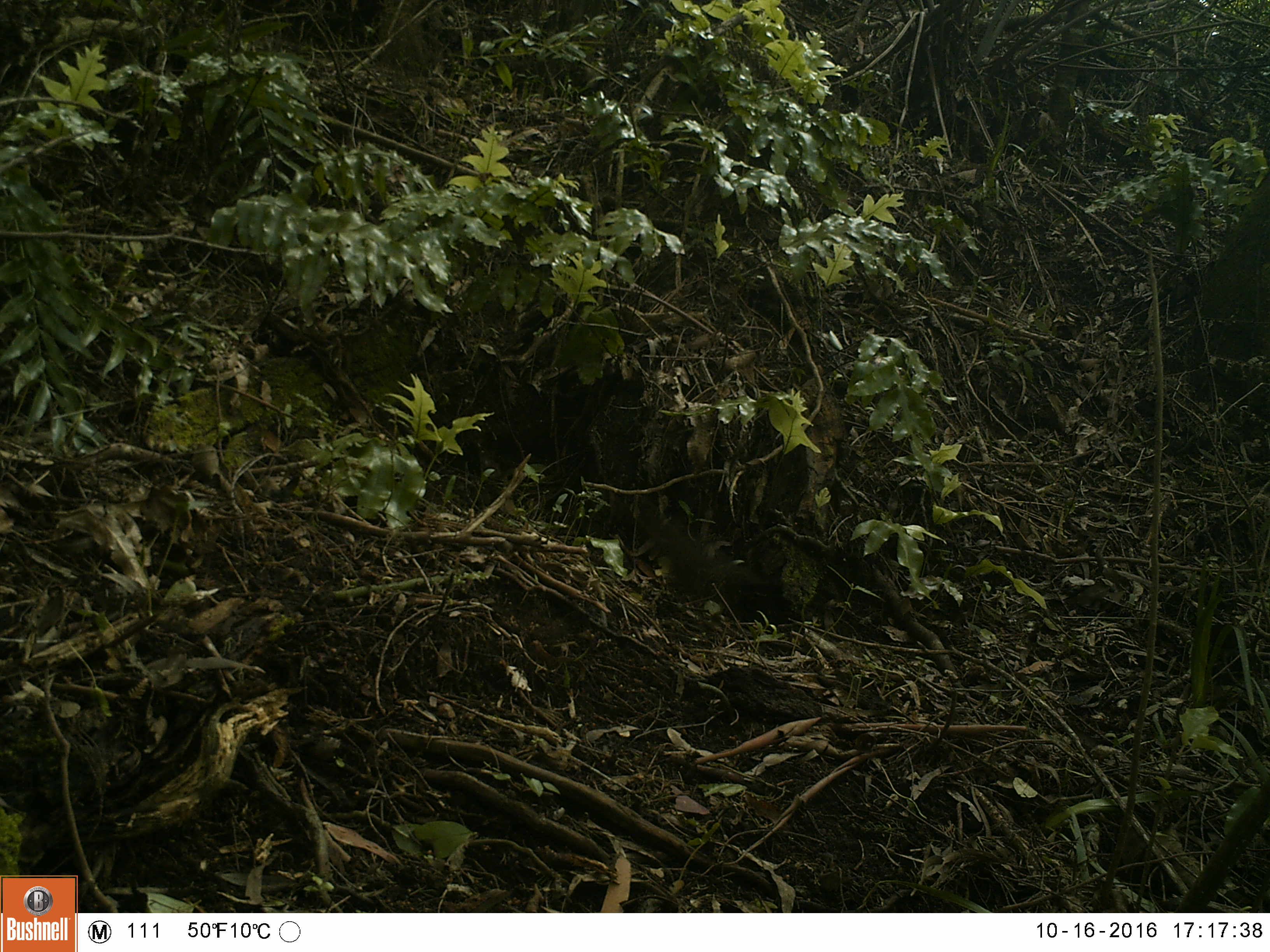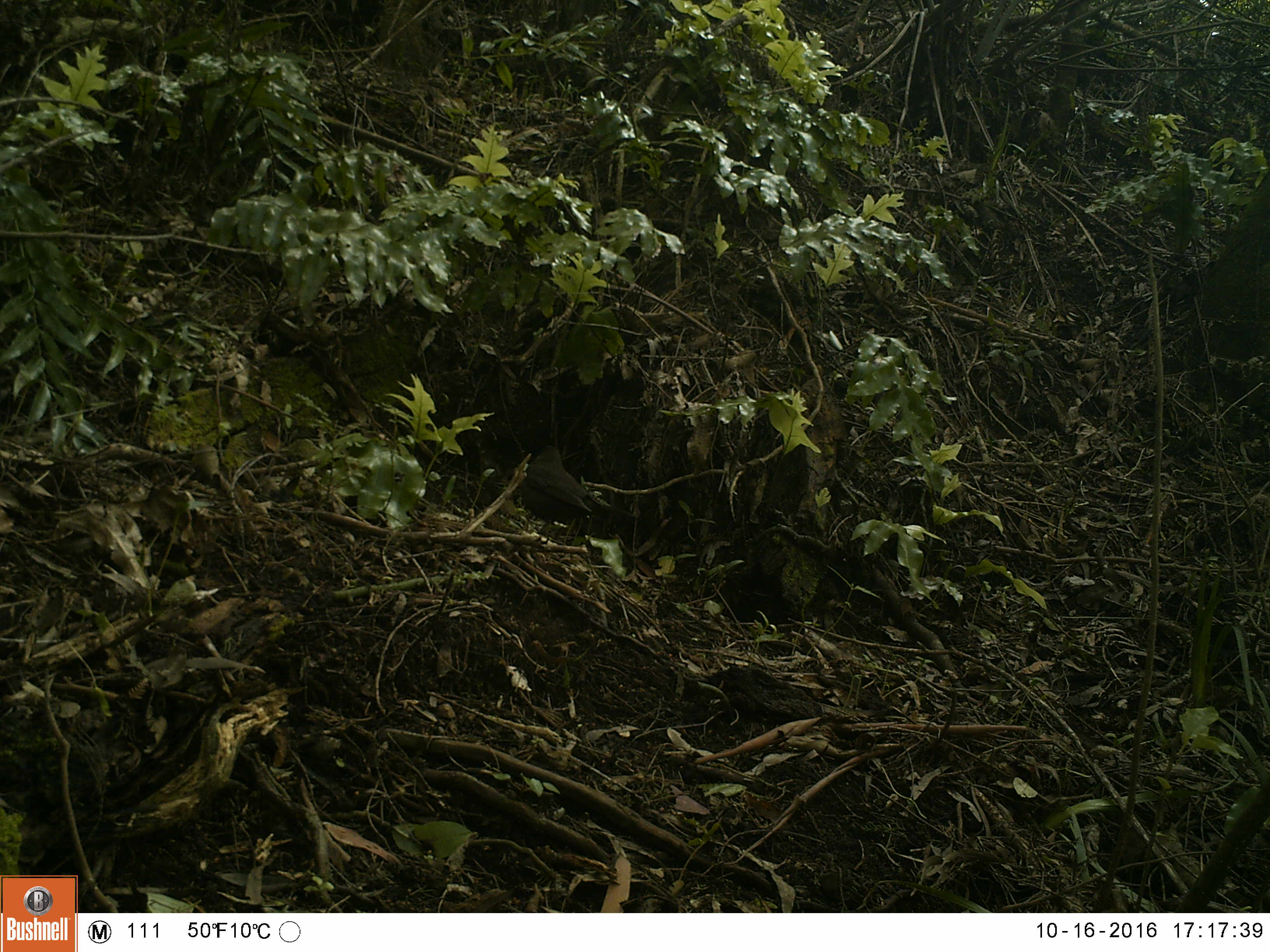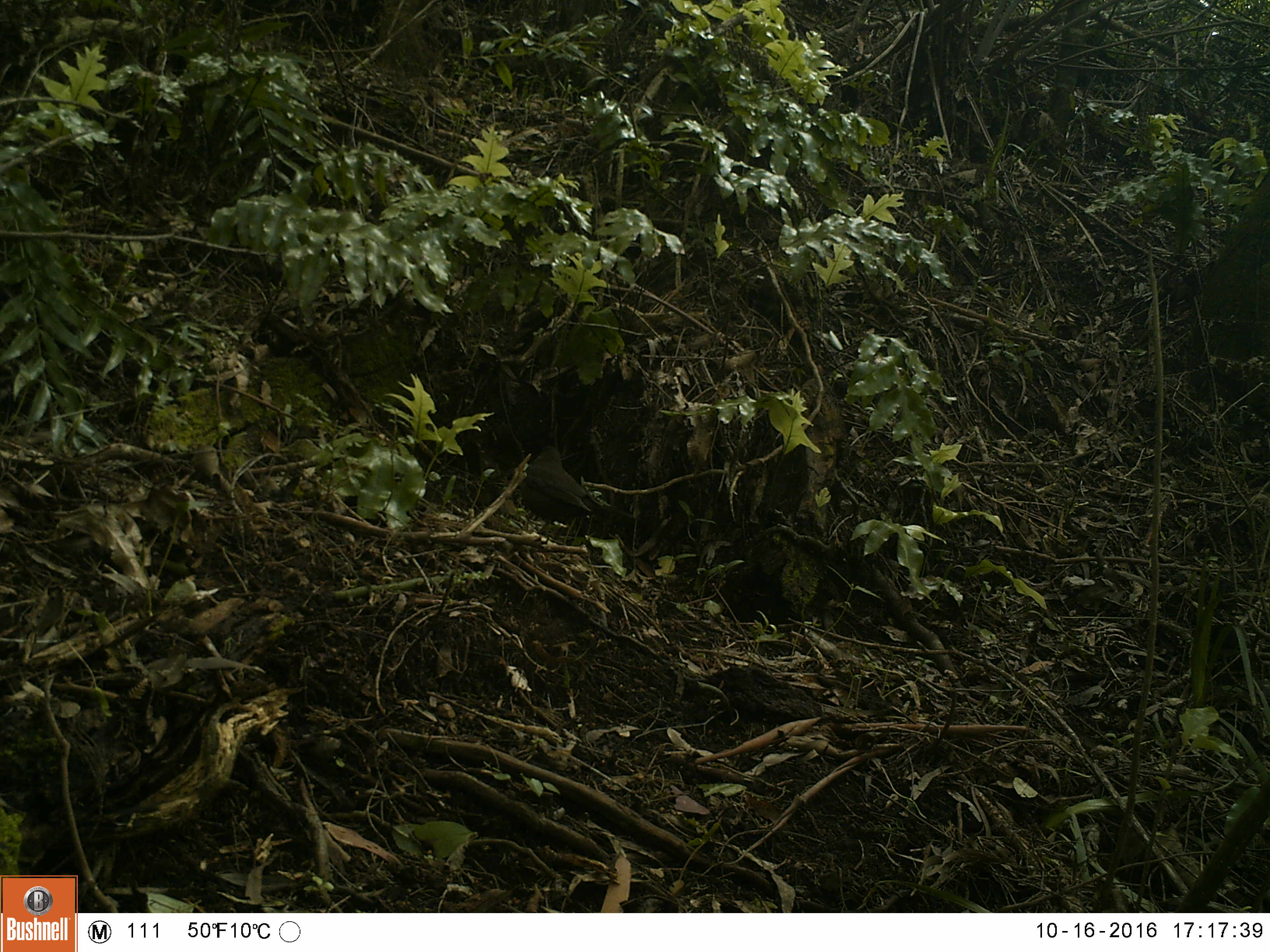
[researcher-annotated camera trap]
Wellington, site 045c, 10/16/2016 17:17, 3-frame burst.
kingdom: Animalia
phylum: Chordata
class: Aves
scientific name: Aves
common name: bird